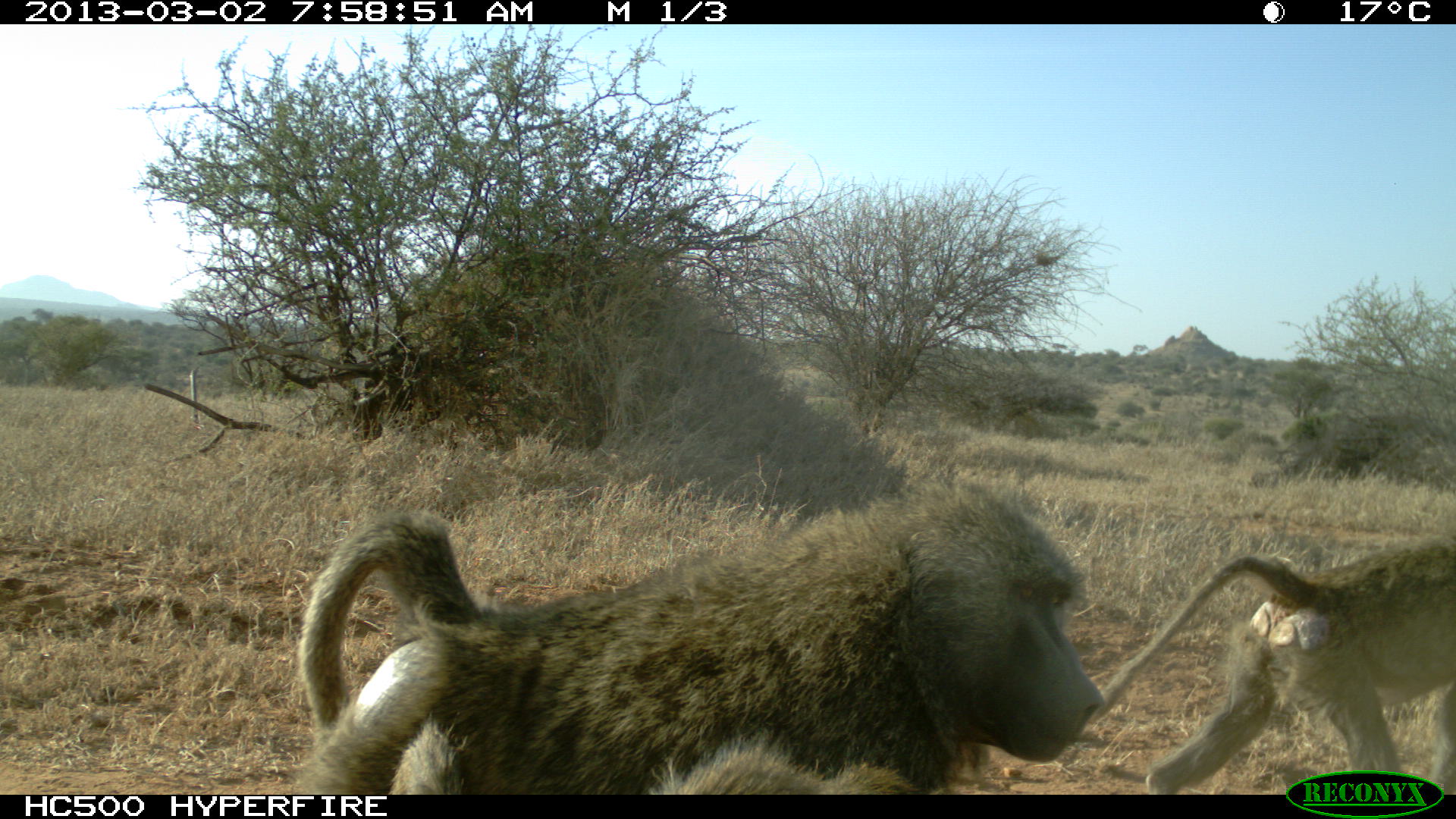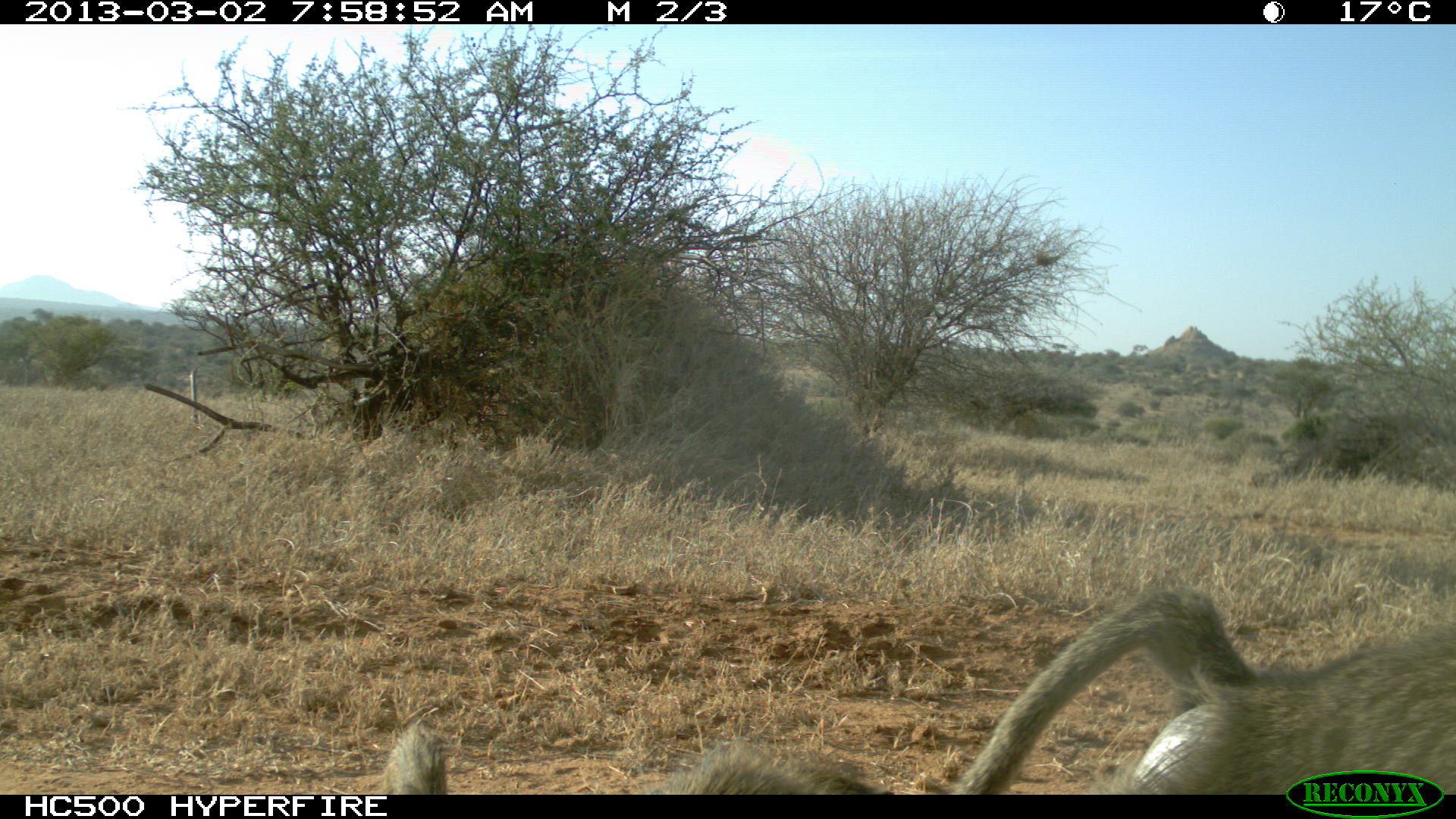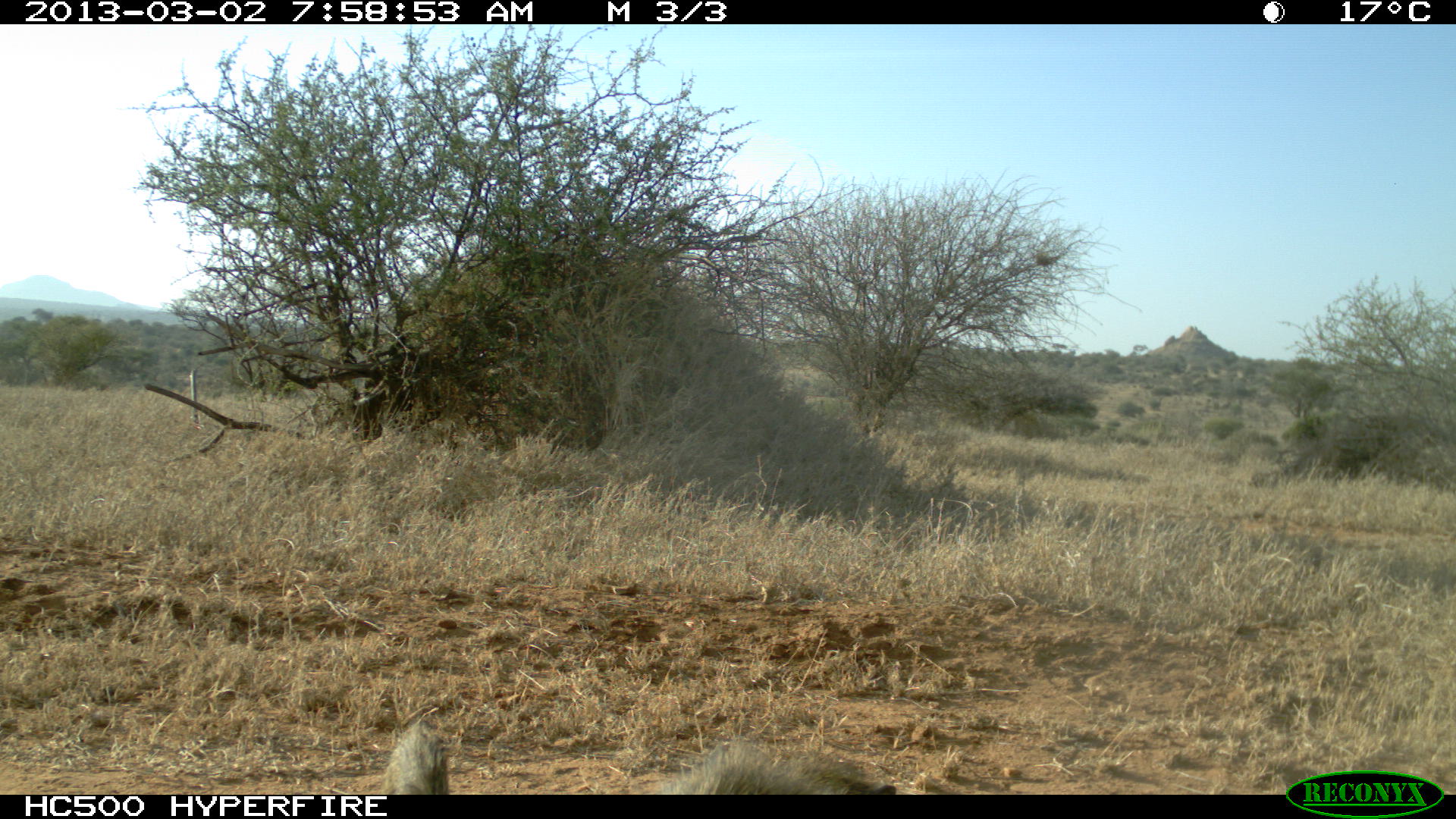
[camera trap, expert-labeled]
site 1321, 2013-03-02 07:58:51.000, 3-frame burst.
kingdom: Animalia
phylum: Chordata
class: Mammalia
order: Primates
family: Cercopithecidae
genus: Papio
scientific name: Papio anubis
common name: olive baboon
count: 3